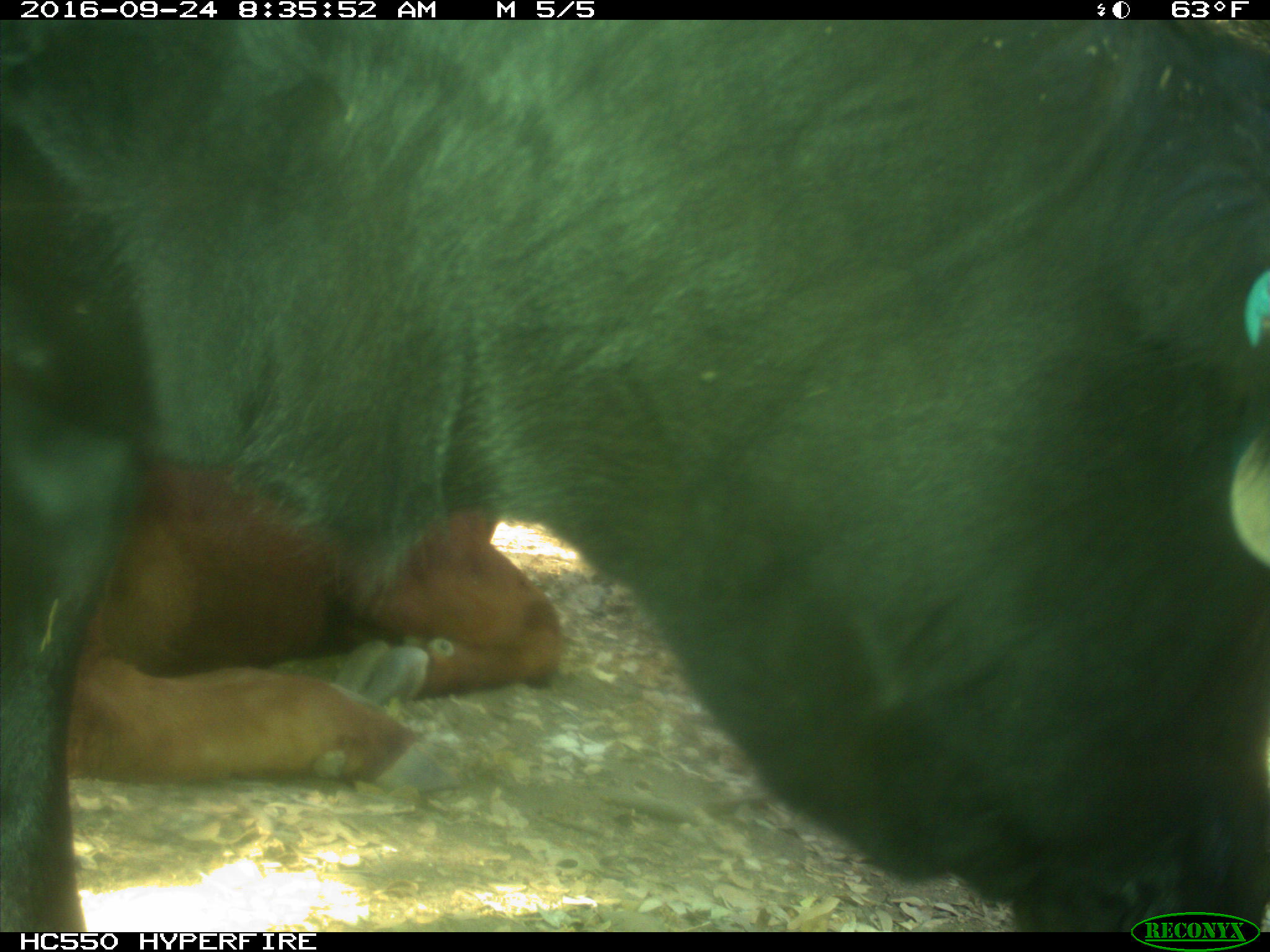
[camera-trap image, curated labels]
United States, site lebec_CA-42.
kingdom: Animalia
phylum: Chordata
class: Mammalia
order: Artiodactyla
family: Bovidae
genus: Bos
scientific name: Bos taurus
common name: domestic cow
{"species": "Bos taurus (domestic cow)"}